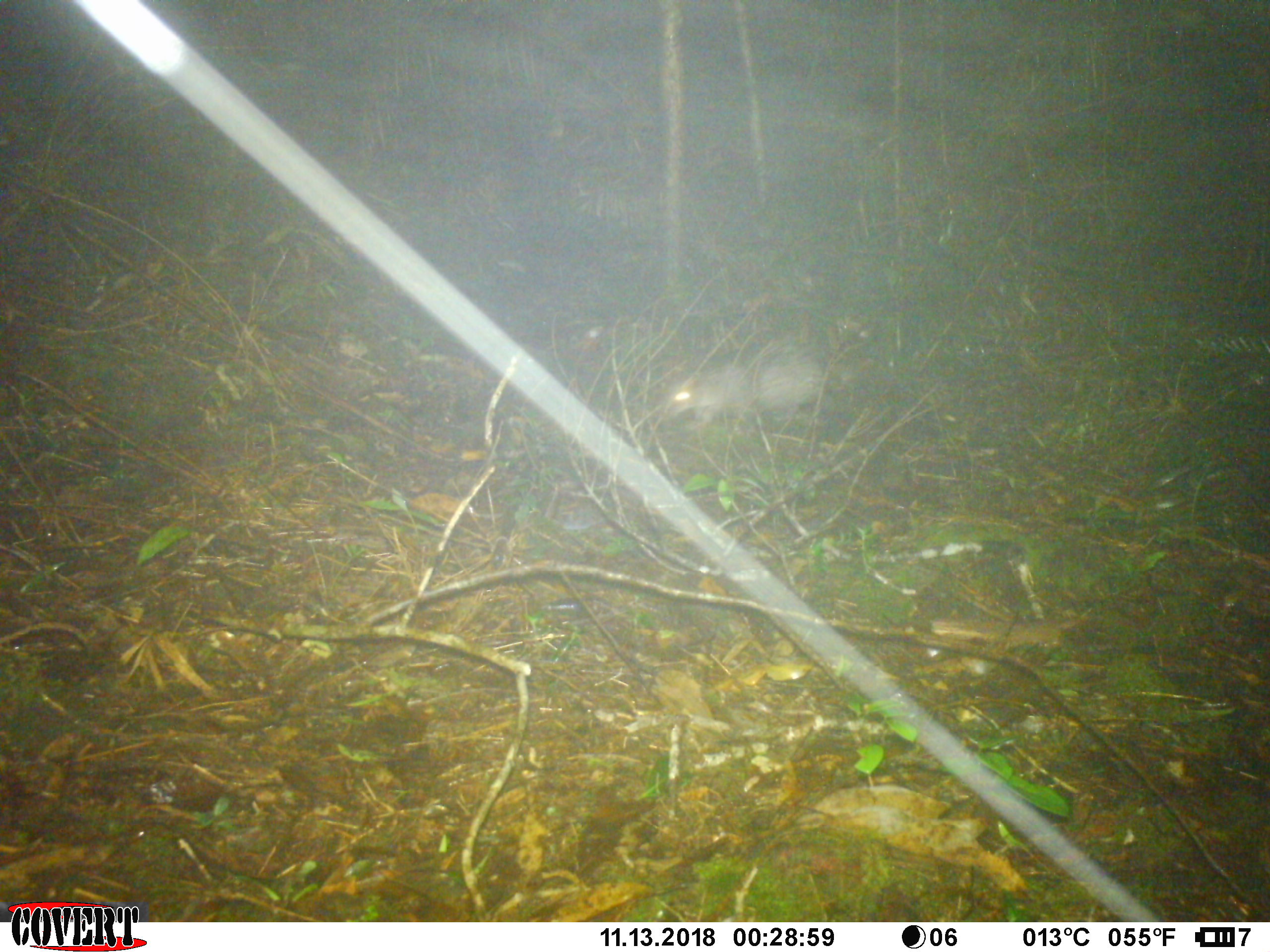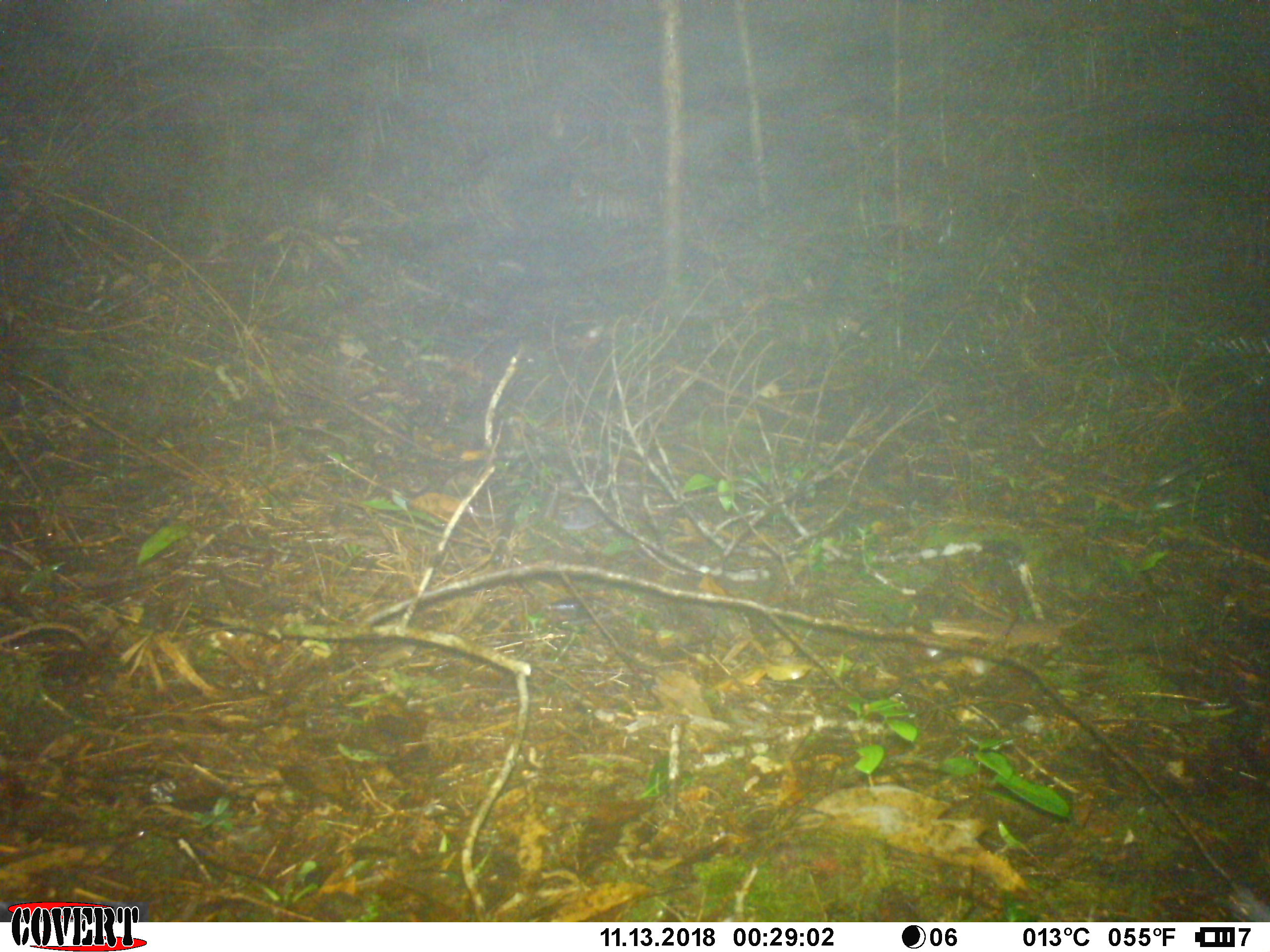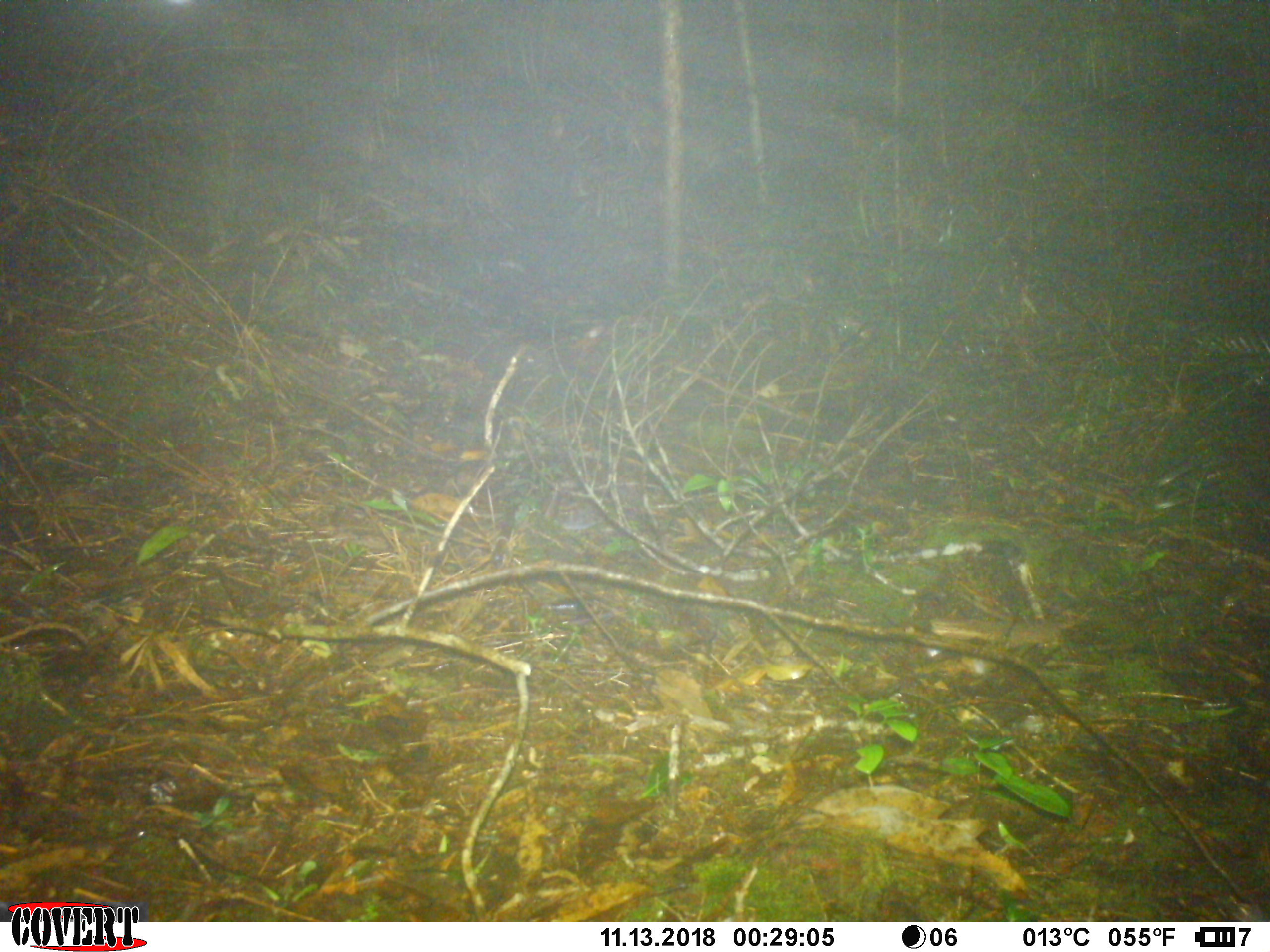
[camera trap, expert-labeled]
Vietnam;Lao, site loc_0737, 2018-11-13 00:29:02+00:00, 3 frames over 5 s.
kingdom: Animalia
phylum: Chordata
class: Mammalia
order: Rodentia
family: Hystricidae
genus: Atherurus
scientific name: Atherurus macrourus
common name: asiatic brush-tailed porcupine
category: asiatic brush tailed porcupine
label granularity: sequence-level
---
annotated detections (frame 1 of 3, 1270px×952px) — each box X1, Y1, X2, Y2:
asiatic brush tailed porcupine: 661, 347, 823, 431